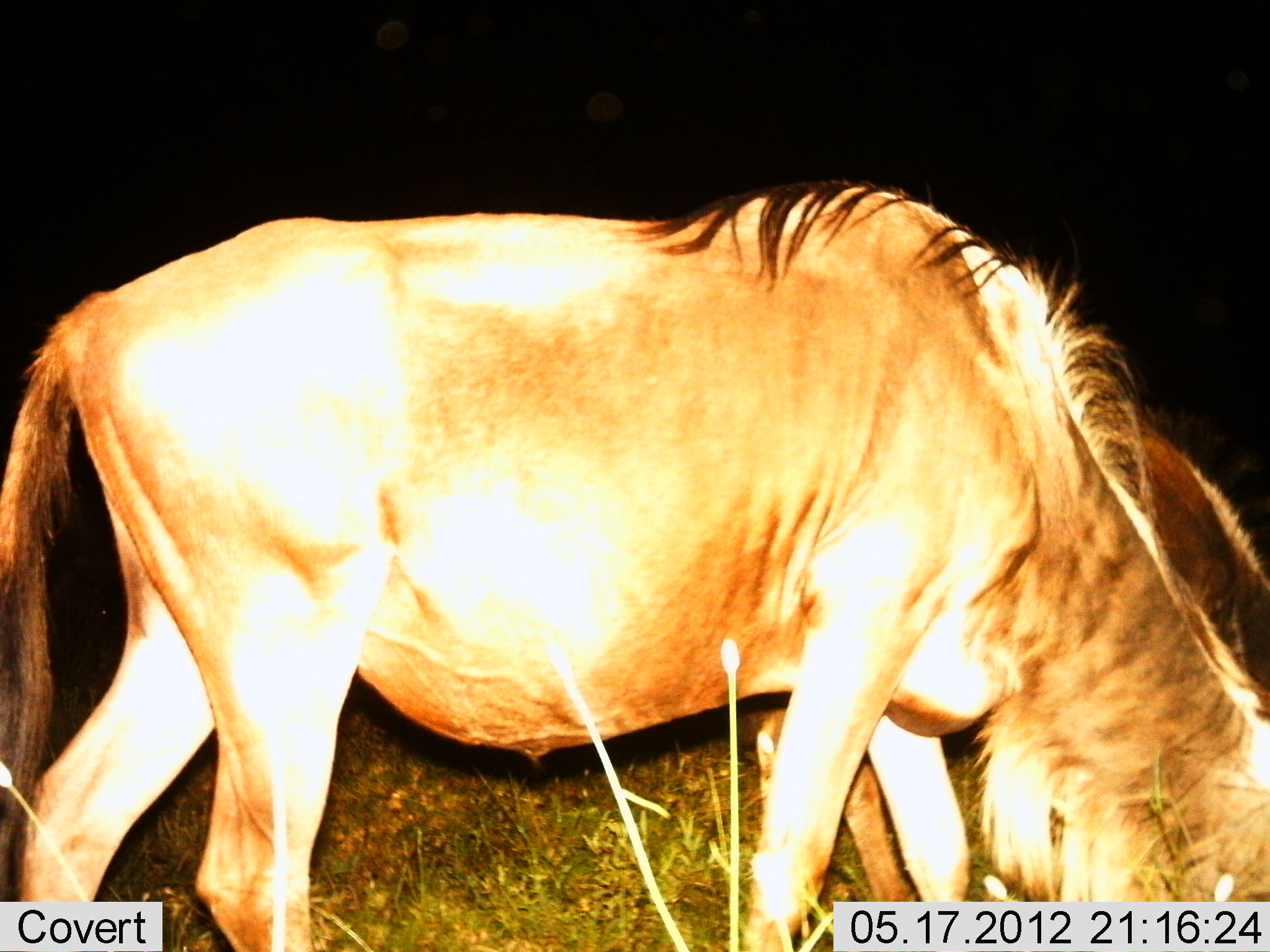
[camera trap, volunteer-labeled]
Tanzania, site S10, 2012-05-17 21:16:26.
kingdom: Animalia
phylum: Chordata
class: Mammalia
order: Artiodactyla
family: Bovidae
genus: Connochaetes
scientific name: Connochaetes taurinus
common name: blue wildebeest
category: wildebeest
Wildebeest (blue wildebeest) (Connochaetes taurinus), count 1. Behavior (volunteer vote fractions): standing 30%, resting 0%, moving 0%, interacting 0%. Young present (vote fraction): 0%. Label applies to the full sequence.